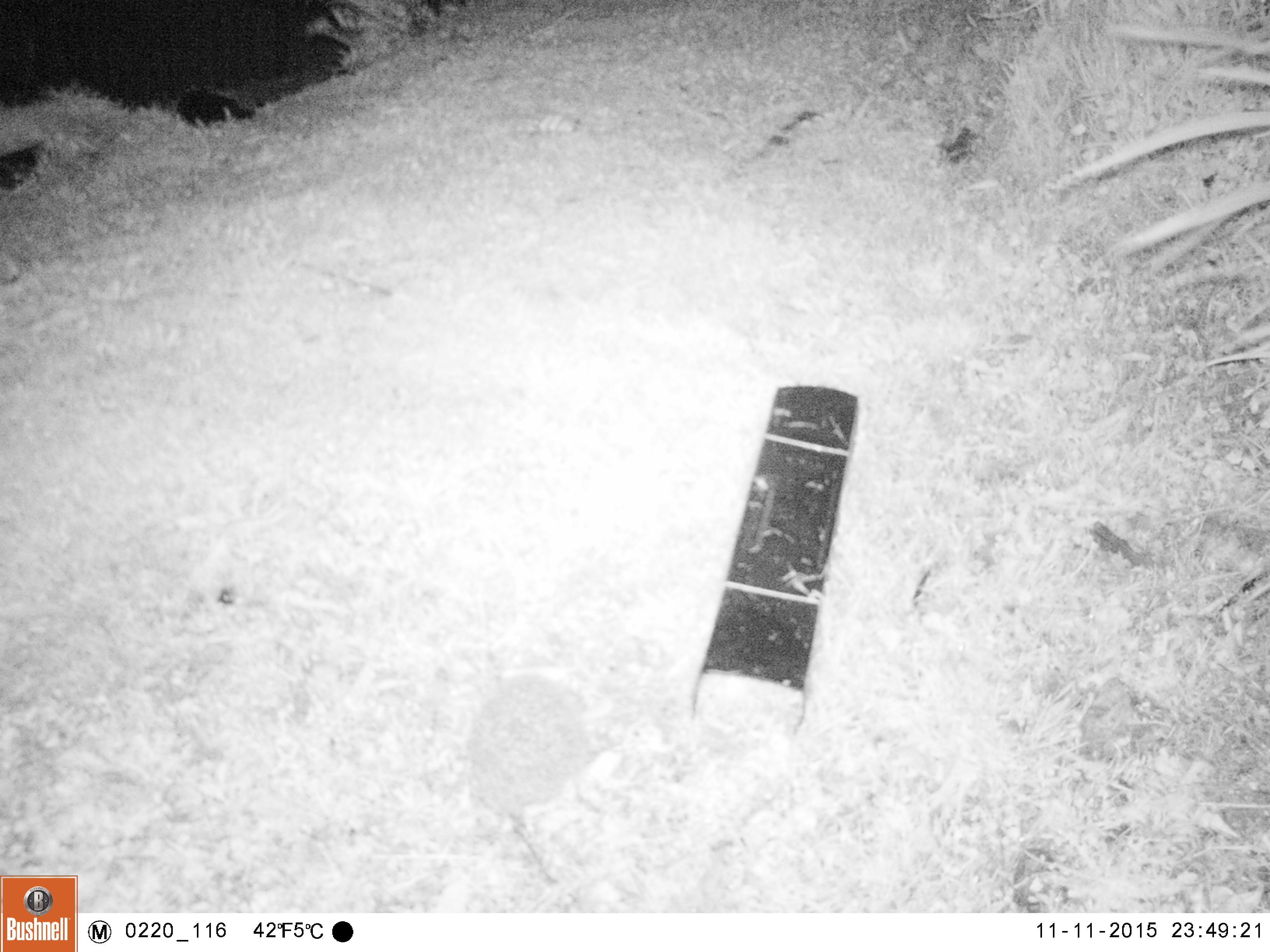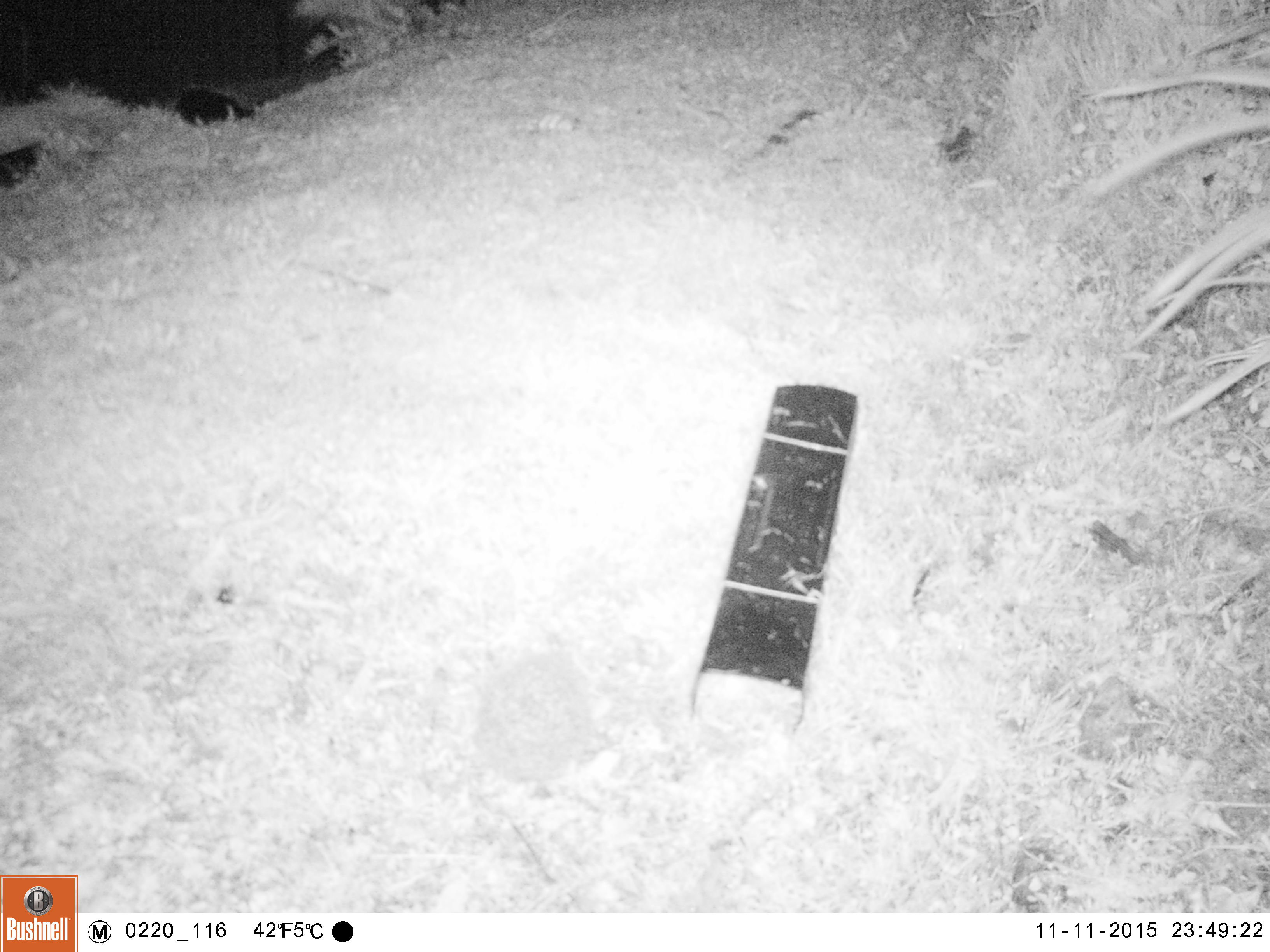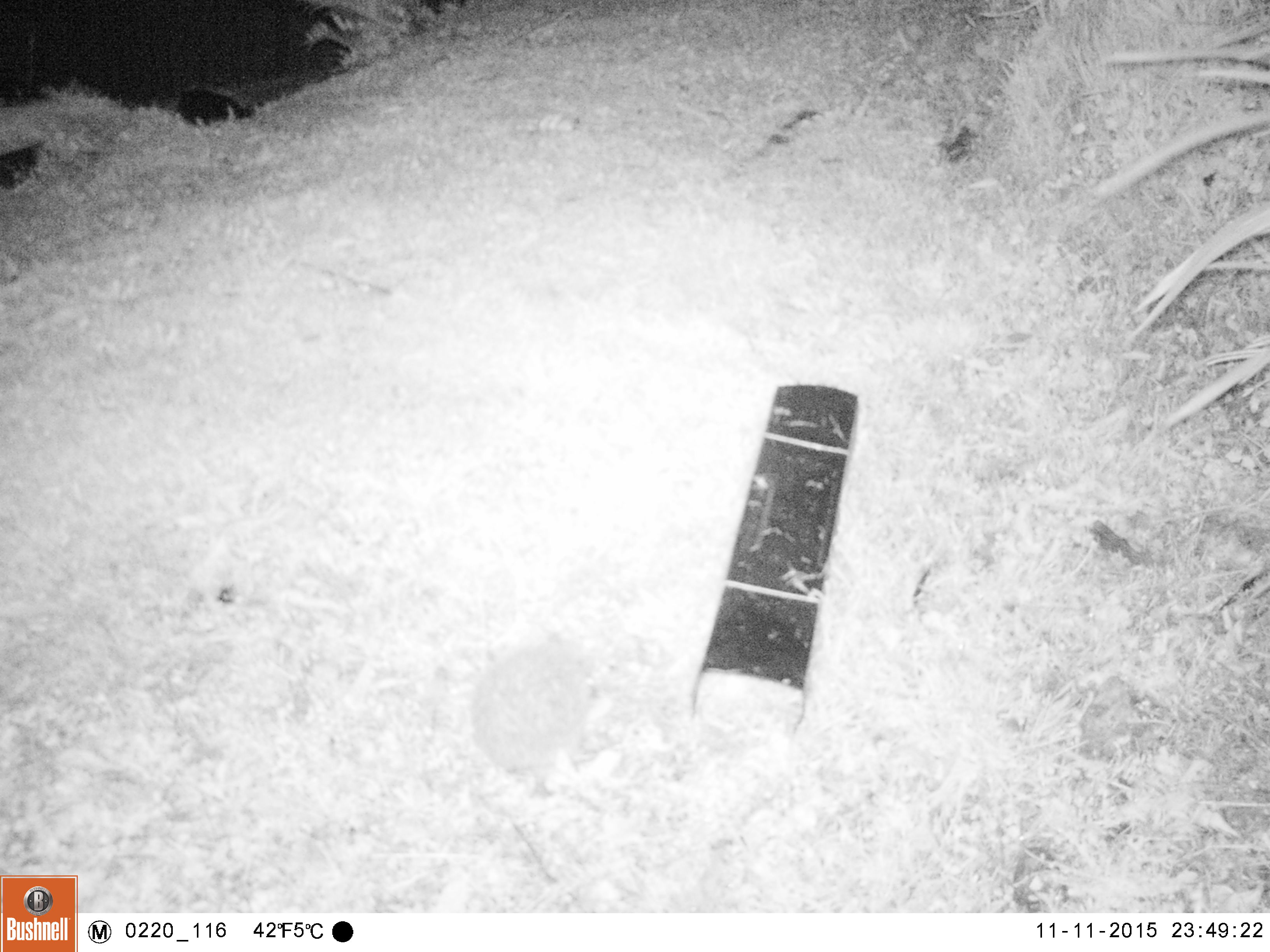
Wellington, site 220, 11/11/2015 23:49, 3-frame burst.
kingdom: Animalia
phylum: Chordata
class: Mammalia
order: Eulipotyphla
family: Erinaceidae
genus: Erinaceus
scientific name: Erinaceus europaeus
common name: hedgehog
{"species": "hedgehog (Erinaceus europaeus)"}